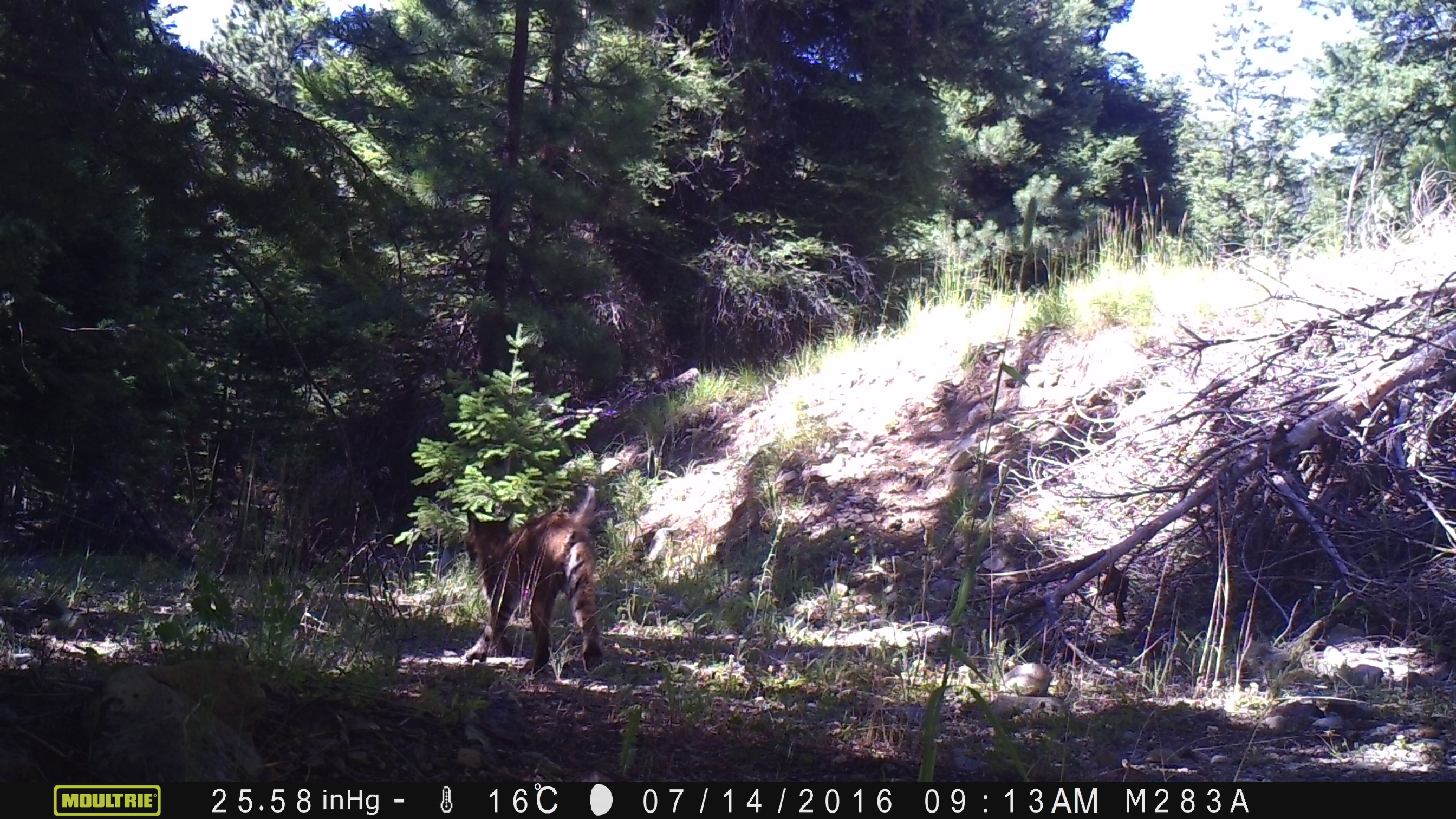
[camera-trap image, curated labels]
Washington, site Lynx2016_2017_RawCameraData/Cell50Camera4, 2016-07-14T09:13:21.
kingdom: Animalia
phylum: Chordata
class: Mammalia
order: Carnivora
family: Felidae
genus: Lynx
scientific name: Lynx rufus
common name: bobcat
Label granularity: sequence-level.